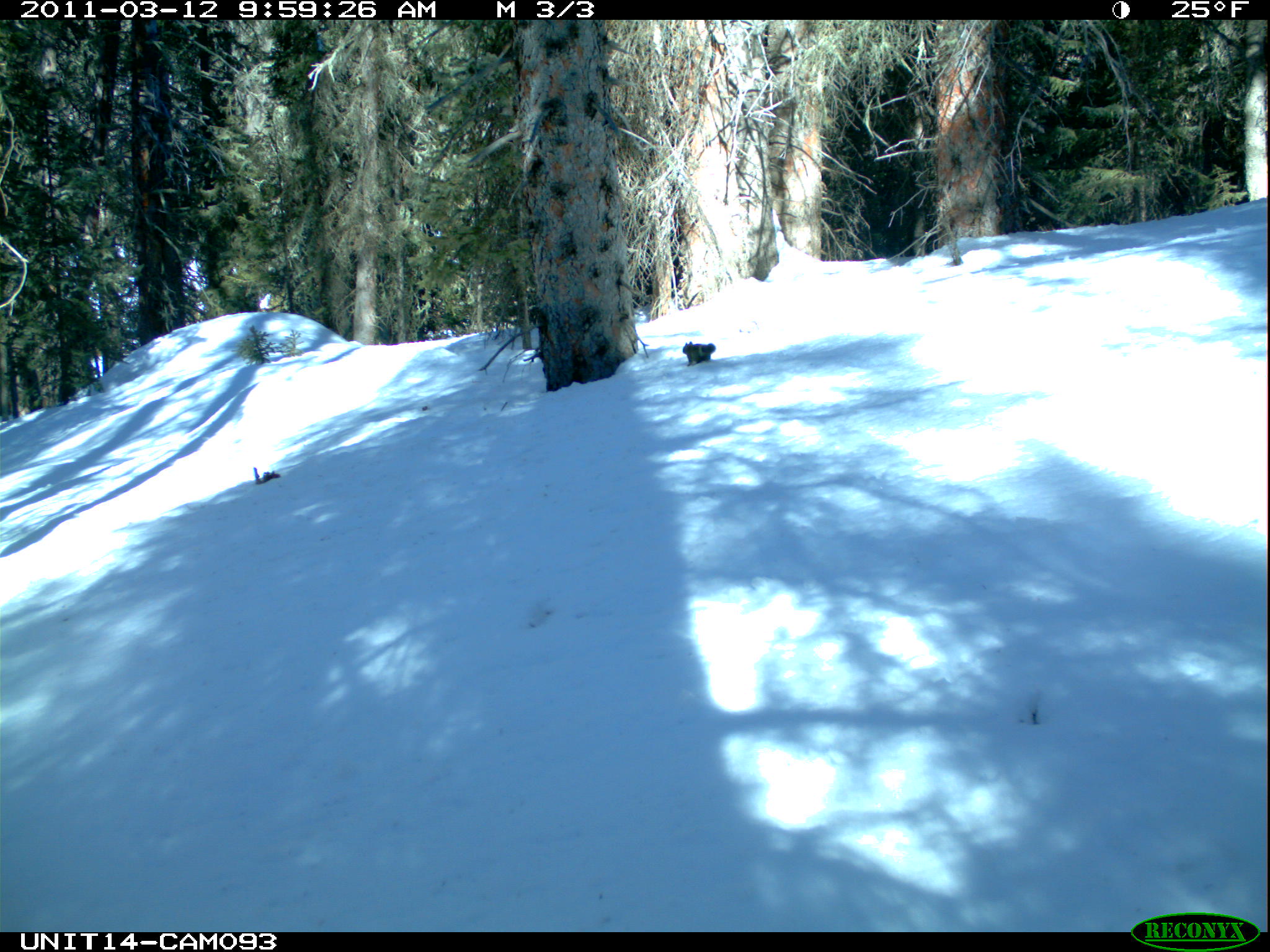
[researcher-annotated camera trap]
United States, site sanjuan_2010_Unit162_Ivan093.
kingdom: Animalia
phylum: Chordata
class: Mammalia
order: Rodentia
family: Sciuridae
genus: Tamiasciurus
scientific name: Tamiasciurus hudsonicus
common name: american red squirrel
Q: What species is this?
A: Tamiasciurus hudsonicus (american red squirrel).